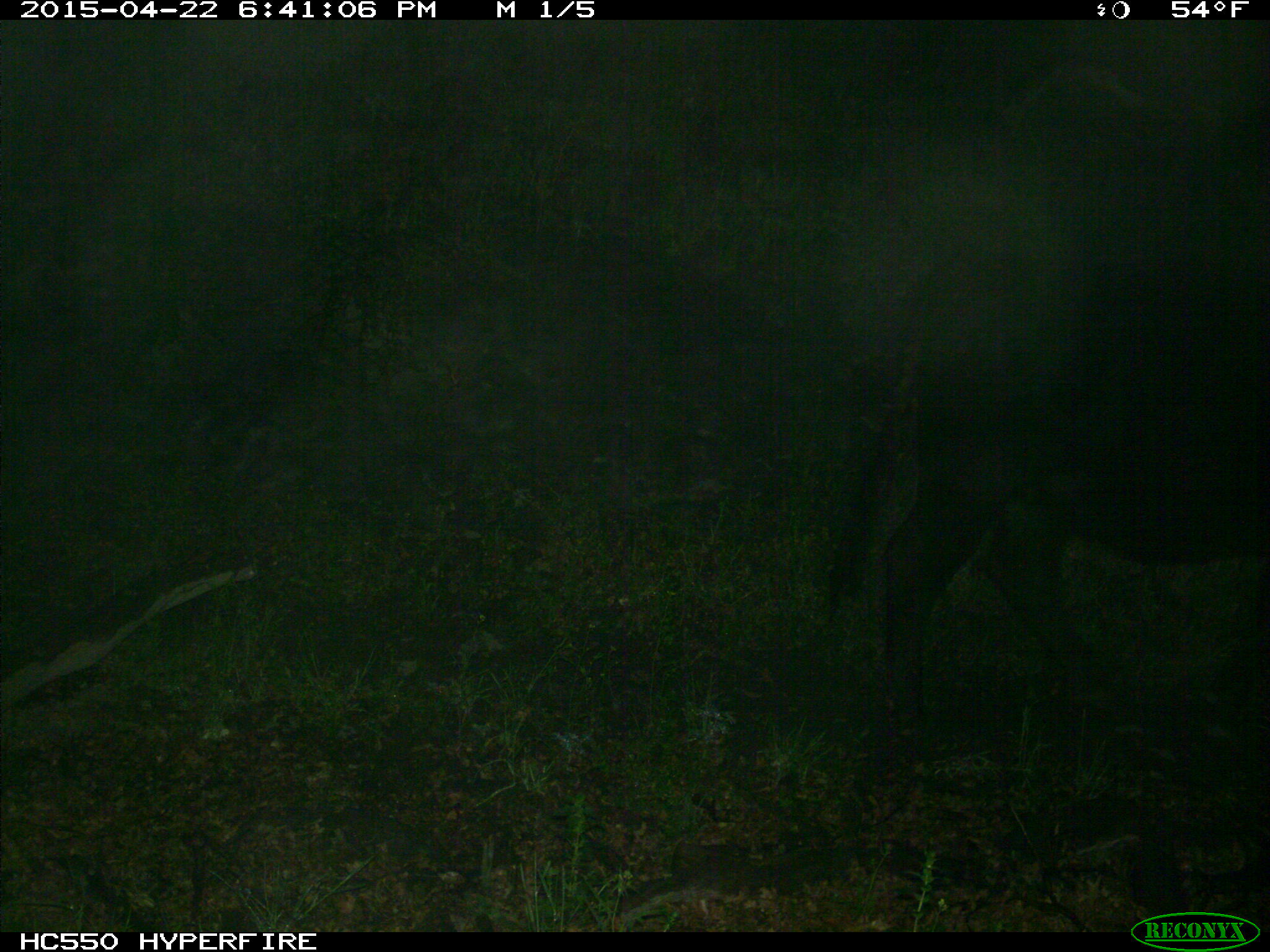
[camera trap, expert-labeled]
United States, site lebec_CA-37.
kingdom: Animalia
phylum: Chordata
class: Mammalia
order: Artiodactyla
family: Bovidae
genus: Bos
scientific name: Bos taurus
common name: domestic cow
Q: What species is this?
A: Bos taurus (domestic cow).